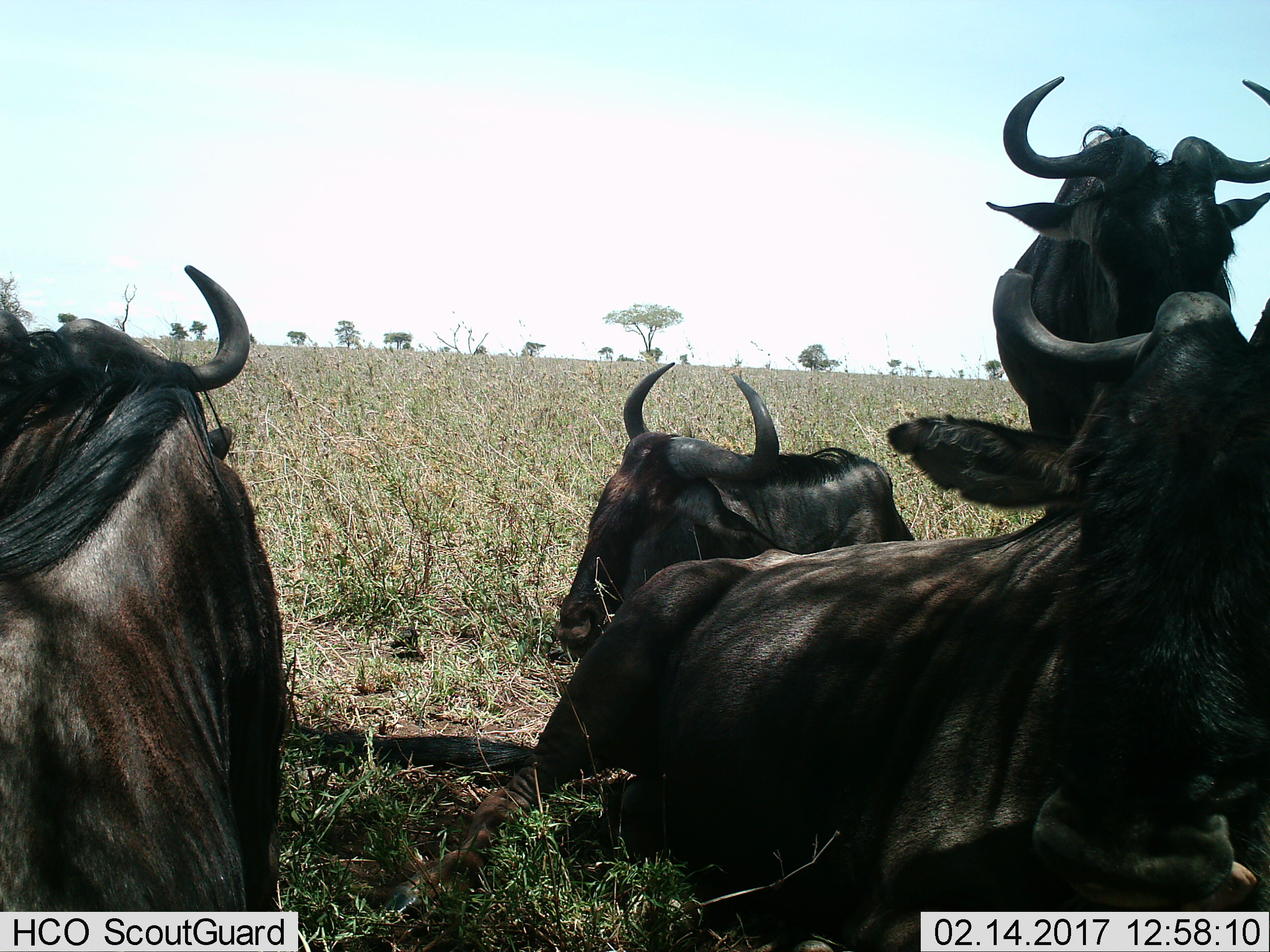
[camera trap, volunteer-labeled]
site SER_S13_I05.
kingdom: Animalia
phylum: Chordata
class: Mammalia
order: Artiodactyla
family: Bovidae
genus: Connochaetes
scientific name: Connochaetes taurinus taurinus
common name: blue wildebeest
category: wildebeestblue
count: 4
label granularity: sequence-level